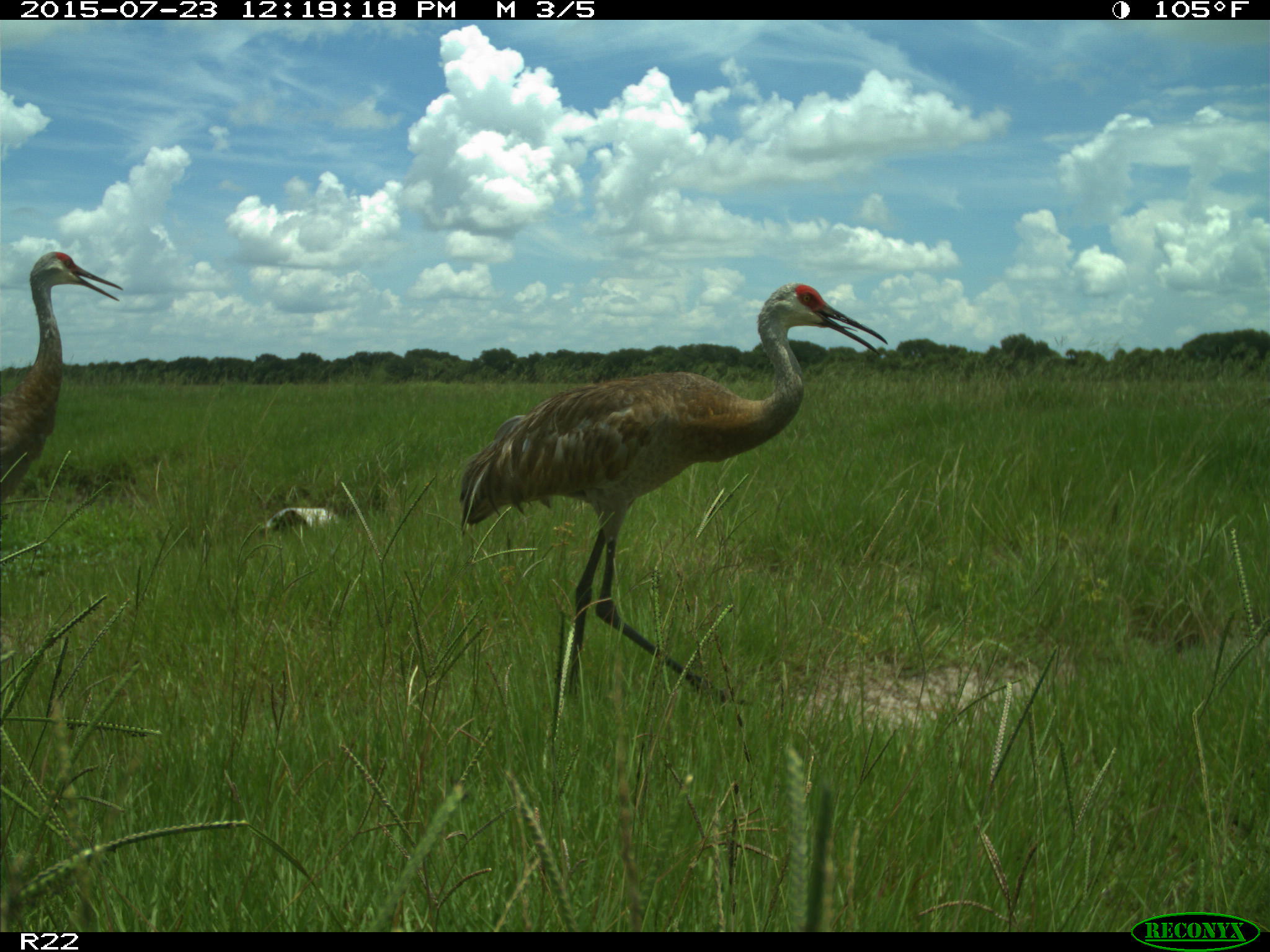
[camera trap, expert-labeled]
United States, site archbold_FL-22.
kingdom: Animalia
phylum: Chordata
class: Mammalia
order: Artiodactyla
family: Bovidae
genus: Bos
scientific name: Bos taurus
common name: domestic cow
Bos taurus (domestic cow).